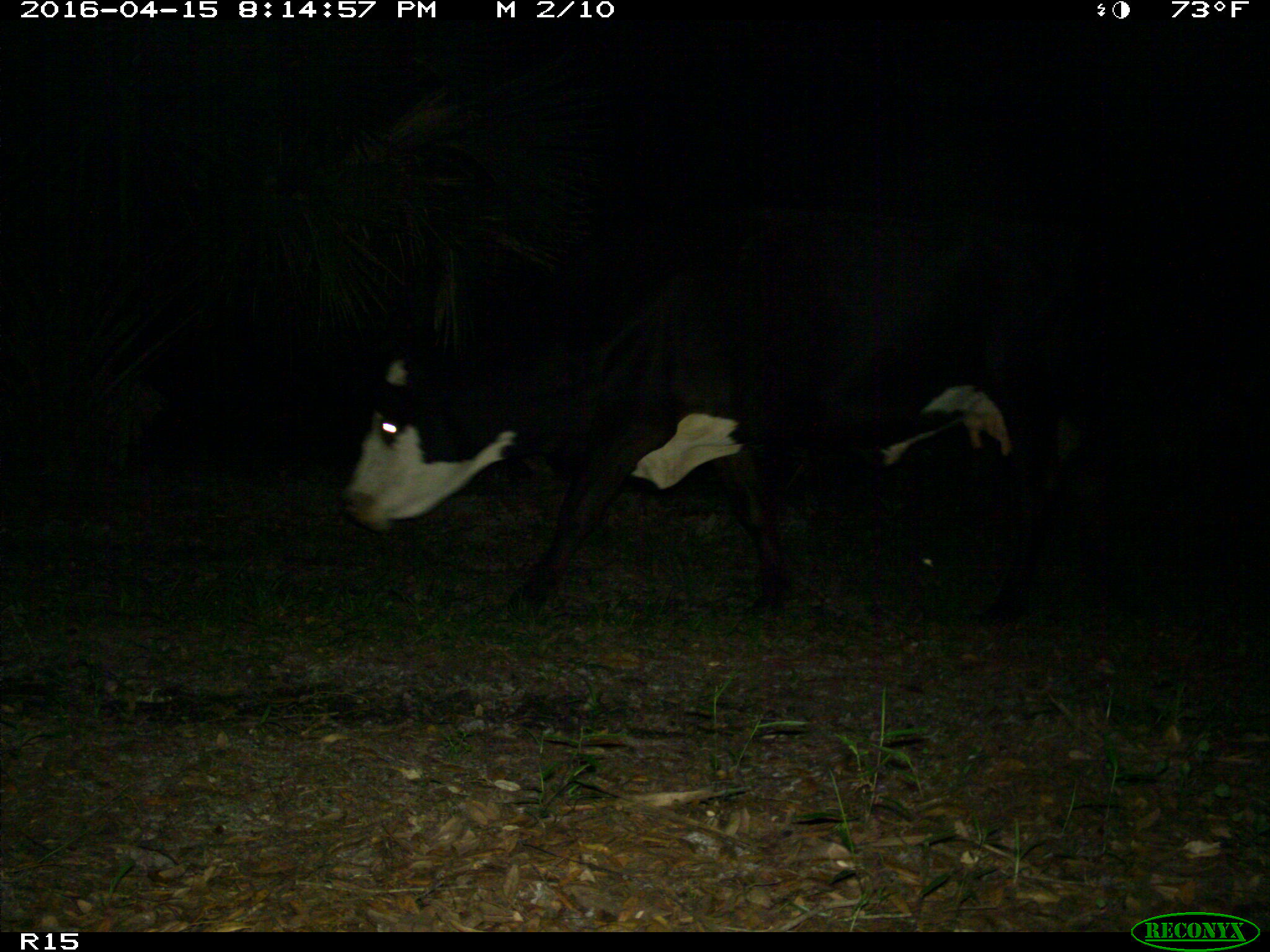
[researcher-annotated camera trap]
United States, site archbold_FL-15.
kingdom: Animalia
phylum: Chordata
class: Mammalia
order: Artiodactyla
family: Bovidae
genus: Bos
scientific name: Bos taurus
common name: domestic cow